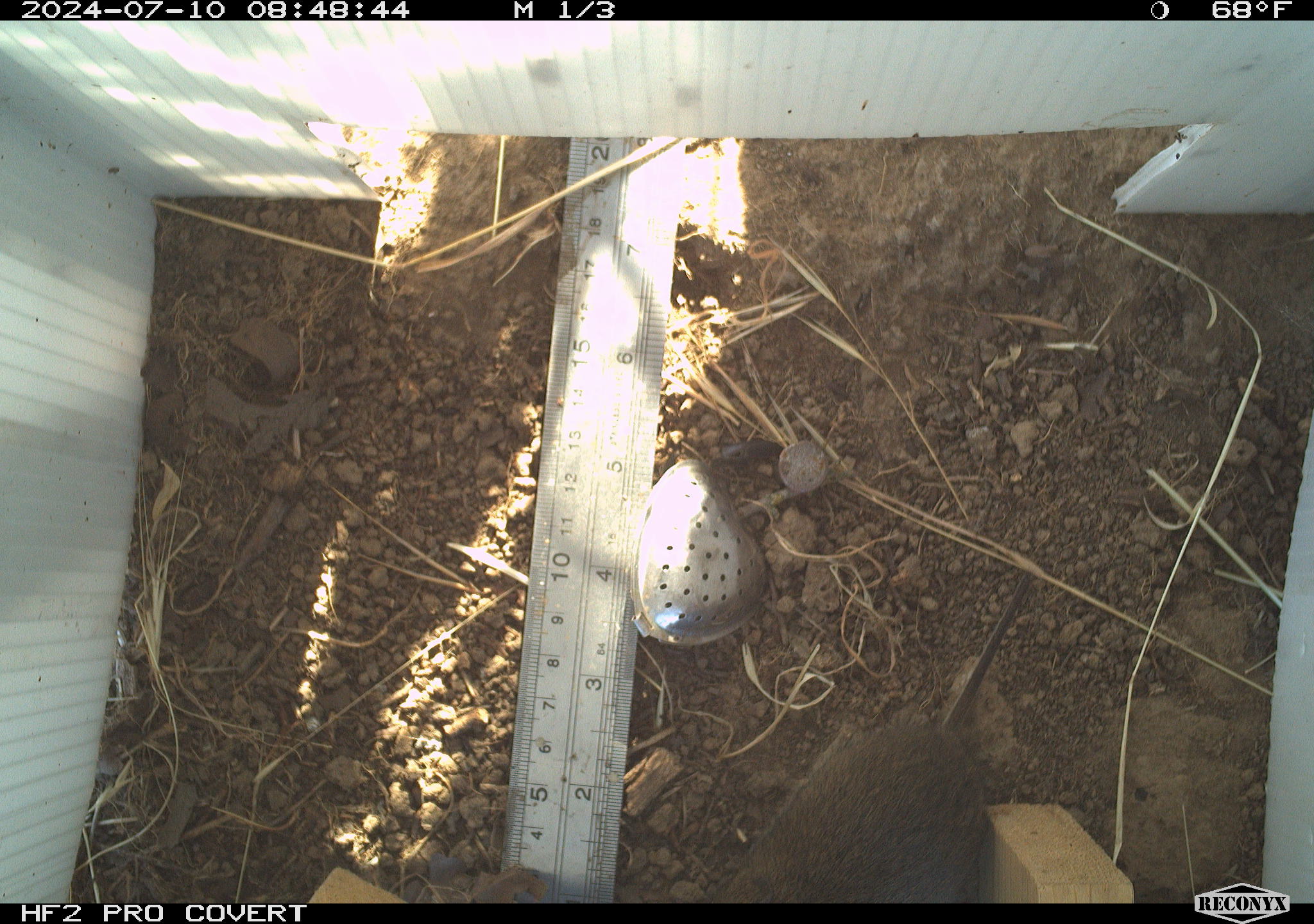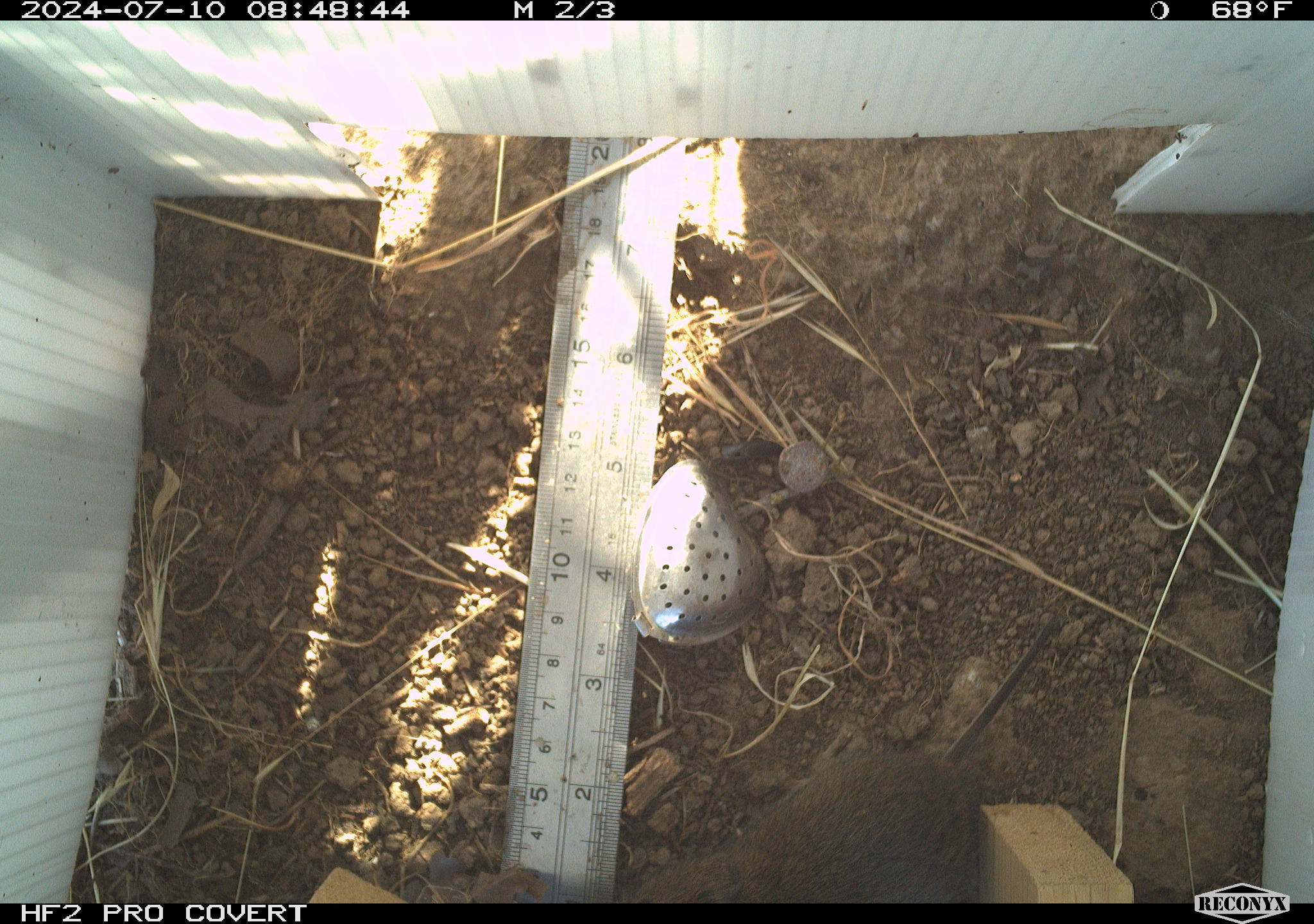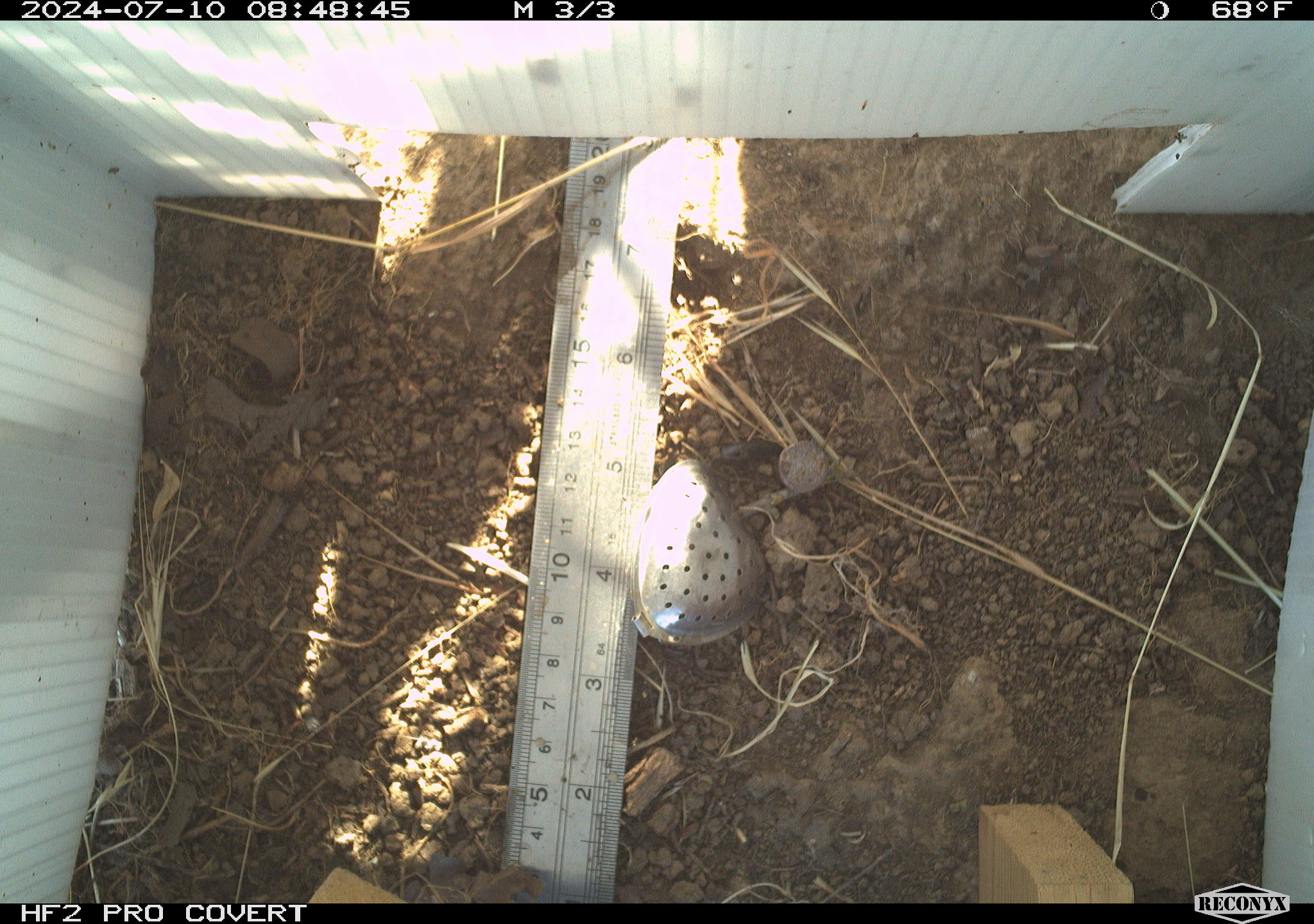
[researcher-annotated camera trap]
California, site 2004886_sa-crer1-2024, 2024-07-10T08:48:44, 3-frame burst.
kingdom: Animalia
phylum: Chordata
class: Mammalia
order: Rodentia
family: Cricetidae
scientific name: Arvicolinae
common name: voles, lemmings, and muskrats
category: arvicolinae subfamily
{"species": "arvicolinae subfamily (voles, lemmings, and muskrats) (Arvicolinae)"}